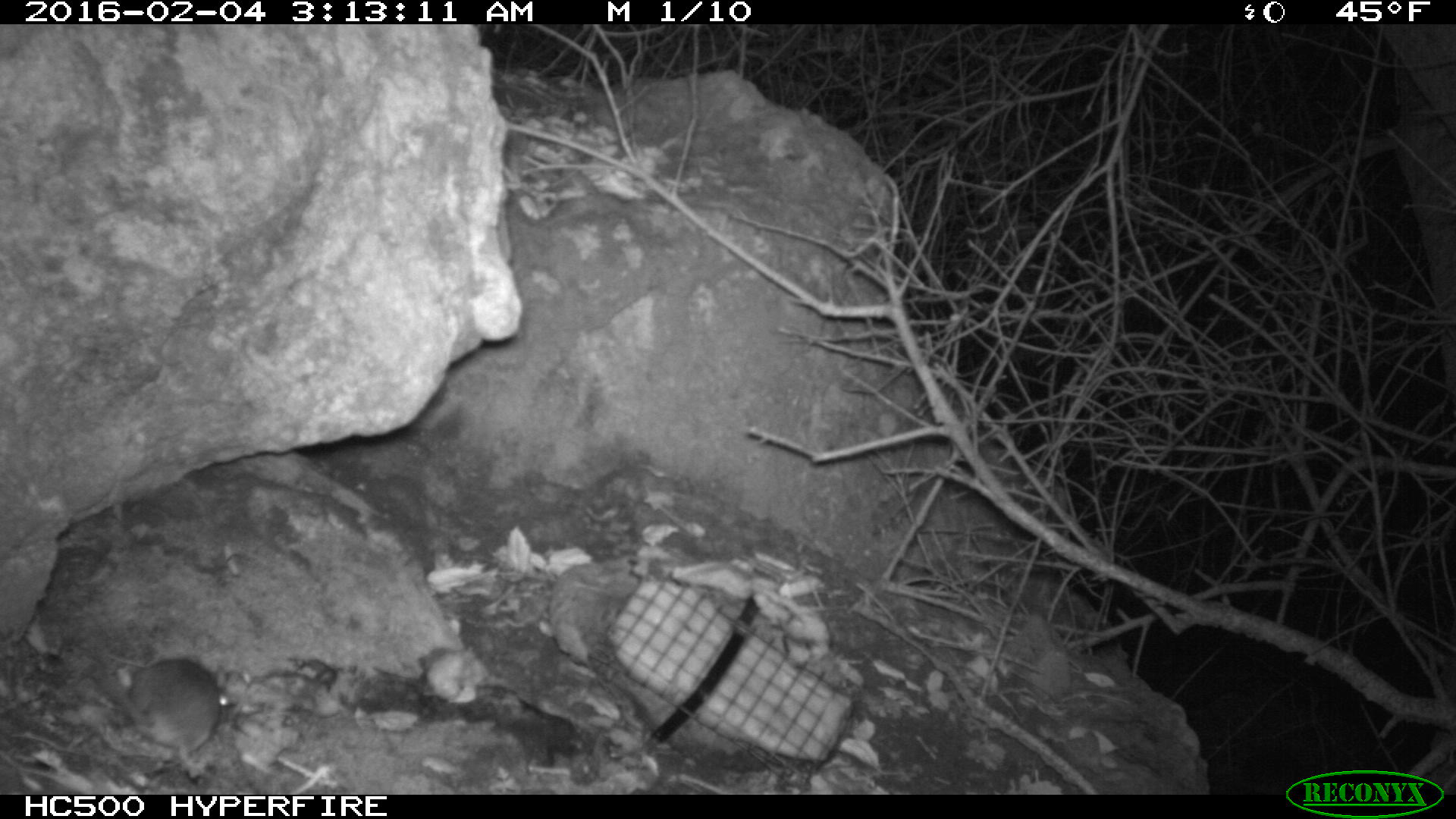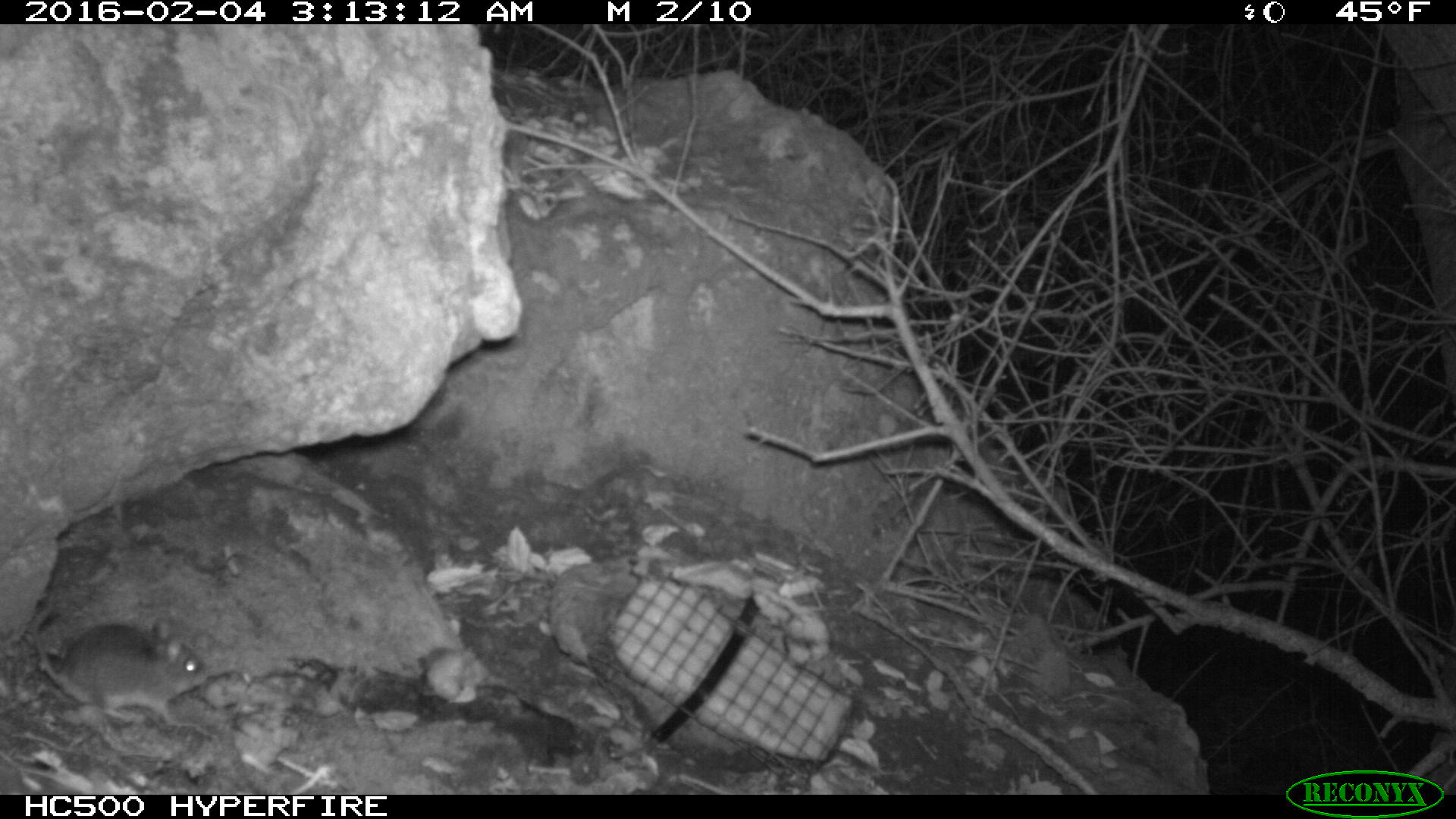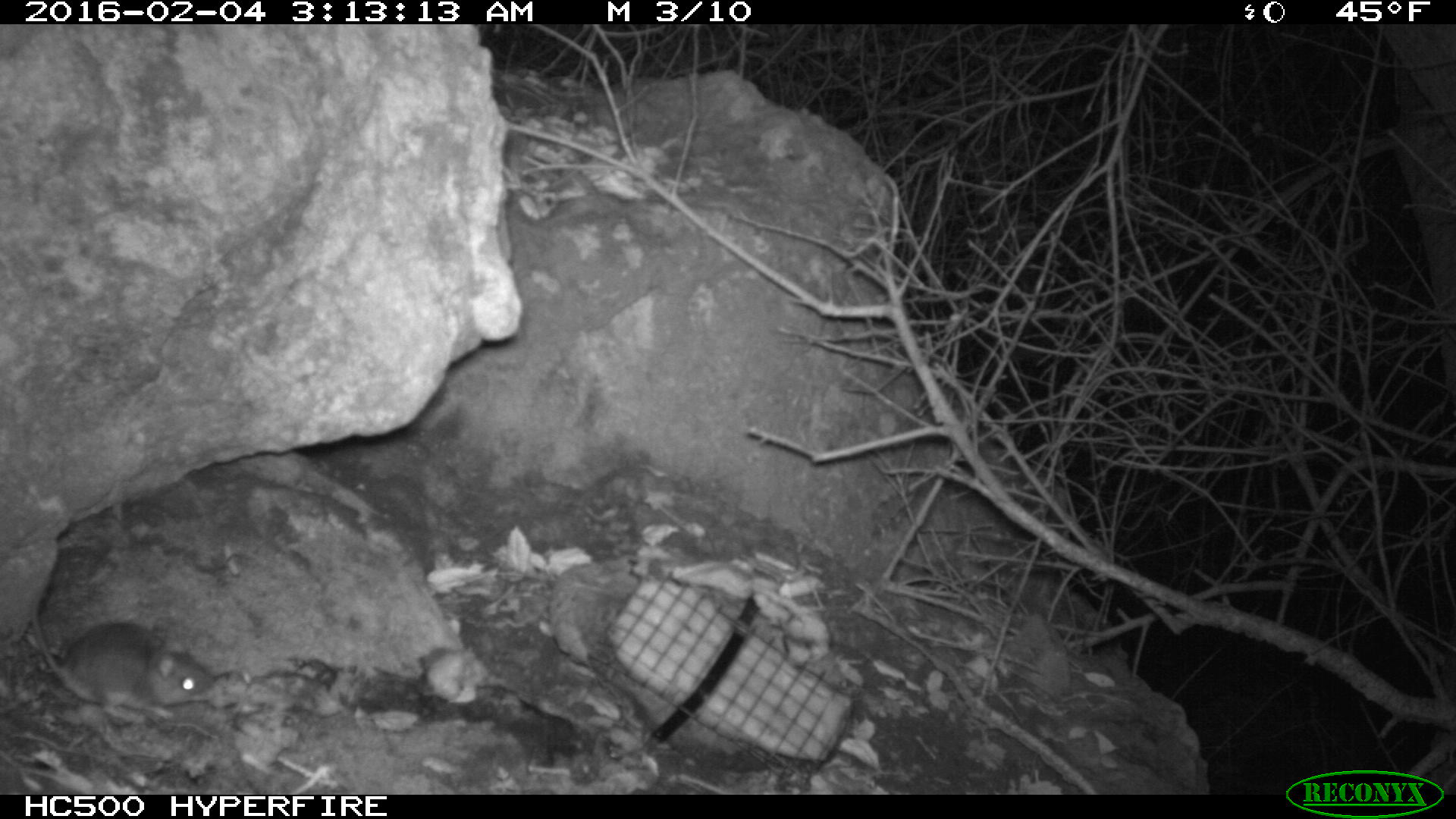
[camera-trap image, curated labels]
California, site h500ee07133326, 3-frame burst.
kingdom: Animalia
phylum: Chordata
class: Mammalia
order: Rodentia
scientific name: Rodentia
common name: rodent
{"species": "rodent (Rodentia)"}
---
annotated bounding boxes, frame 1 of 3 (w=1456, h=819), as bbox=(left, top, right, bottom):
rodent: bbox=(96, 657, 229, 769)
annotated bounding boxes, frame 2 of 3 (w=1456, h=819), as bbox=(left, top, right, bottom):
rodent: bbox=(30, 605, 206, 723)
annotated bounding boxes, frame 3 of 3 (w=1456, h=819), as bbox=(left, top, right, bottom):
rodent: bbox=(30, 609, 218, 717)